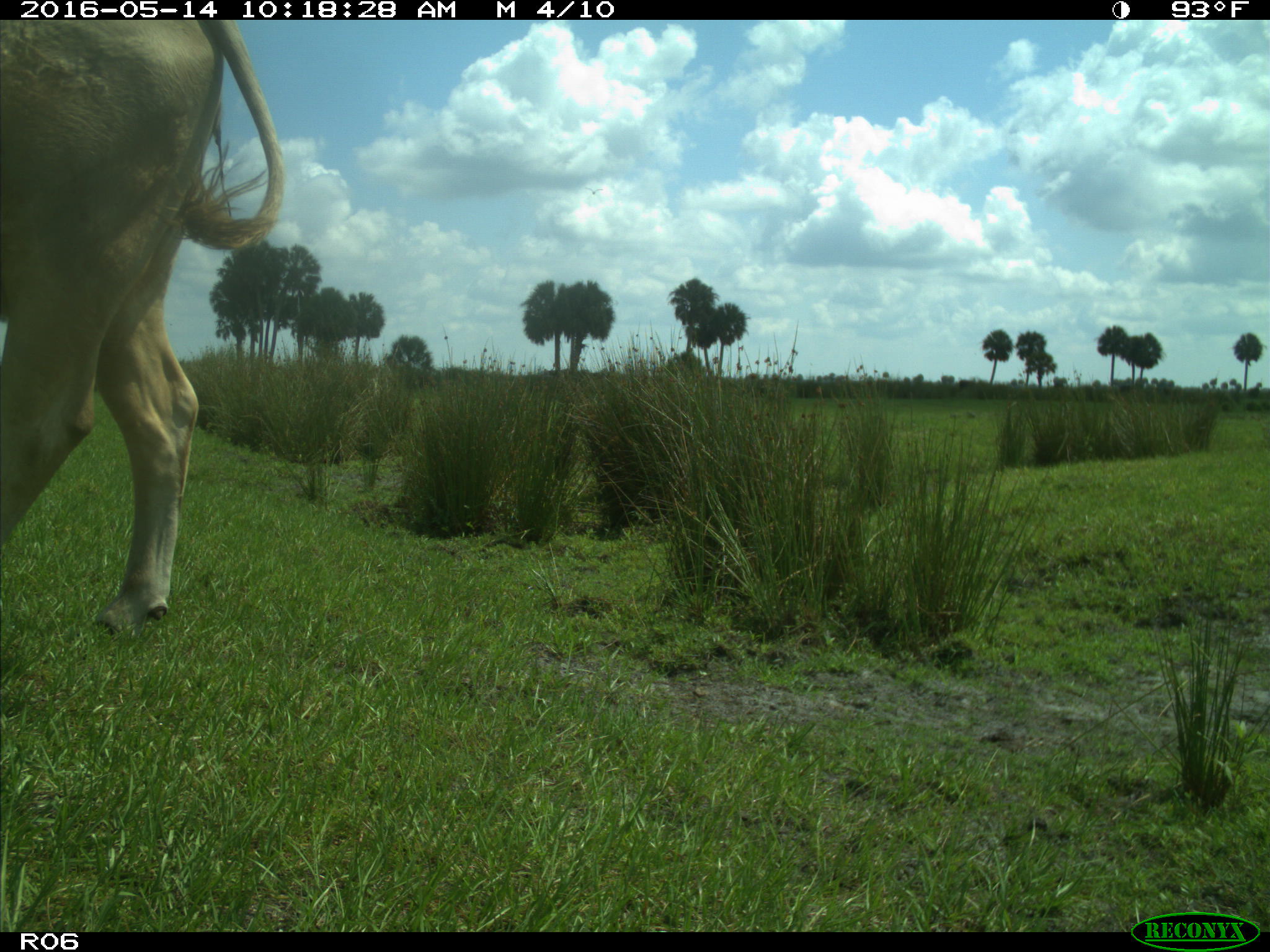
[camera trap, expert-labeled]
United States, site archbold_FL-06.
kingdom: Animalia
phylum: Chordata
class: Mammalia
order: Artiodactyla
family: Bovidae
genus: Bos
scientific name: Bos taurus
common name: domestic cow